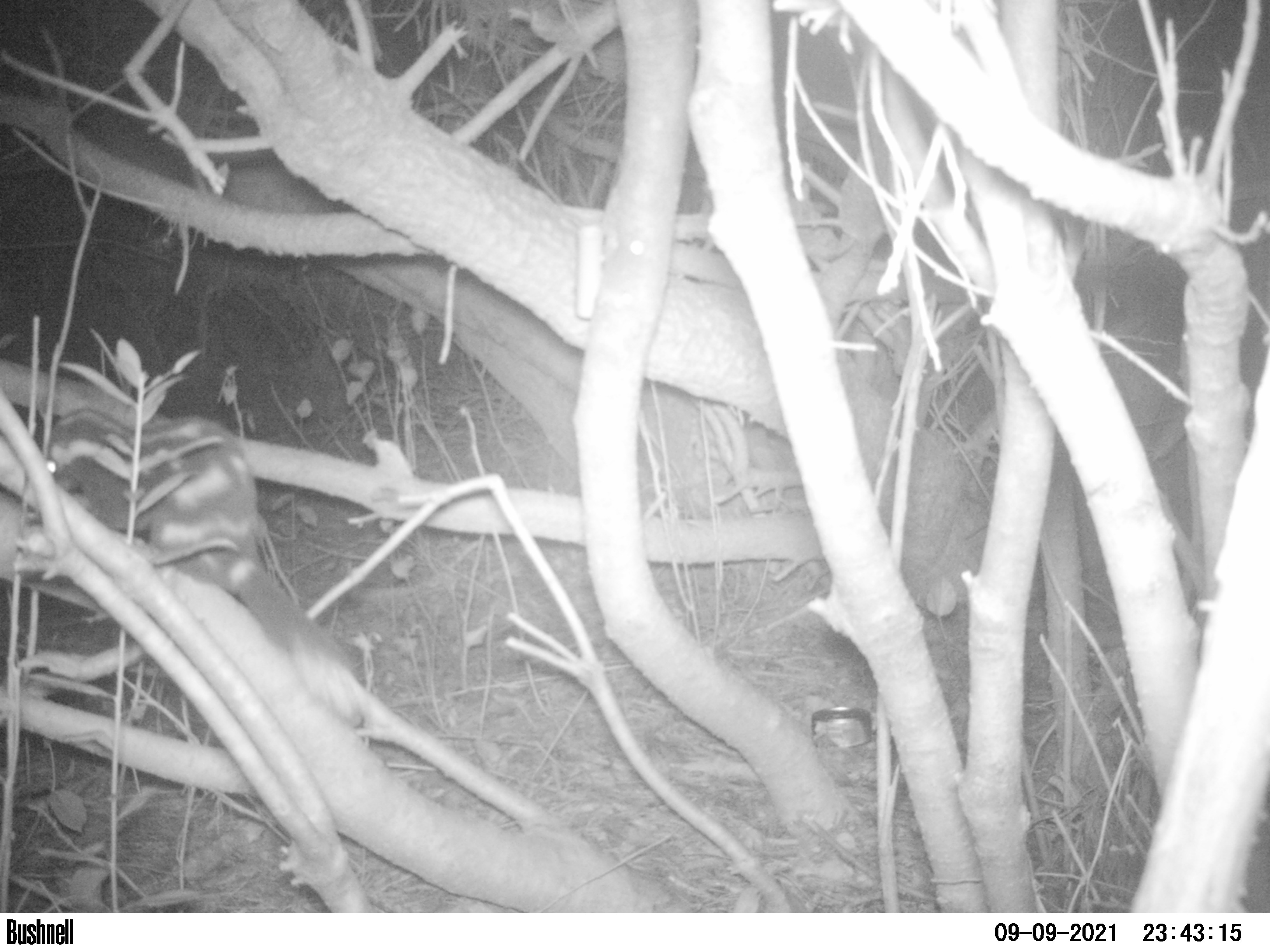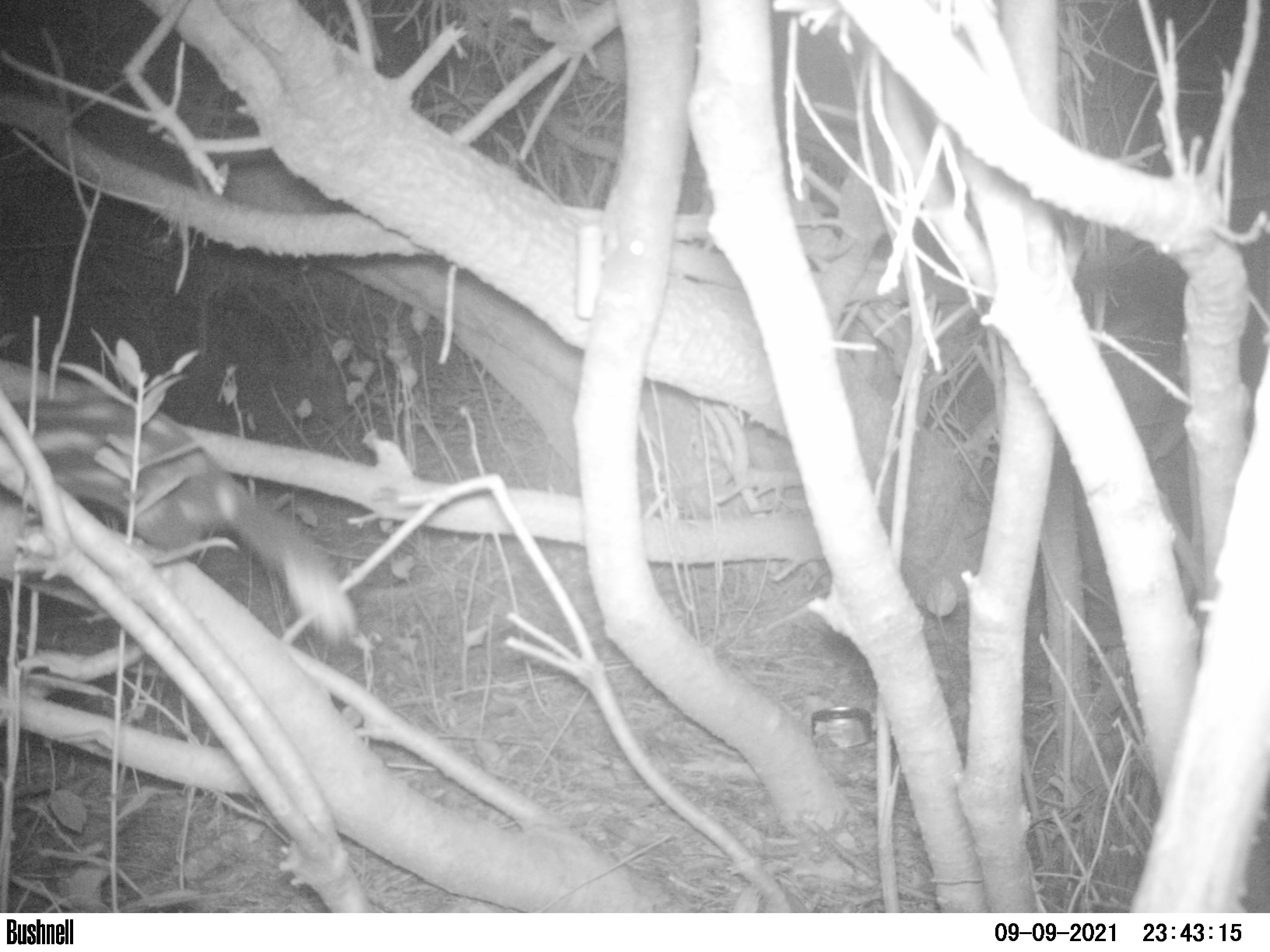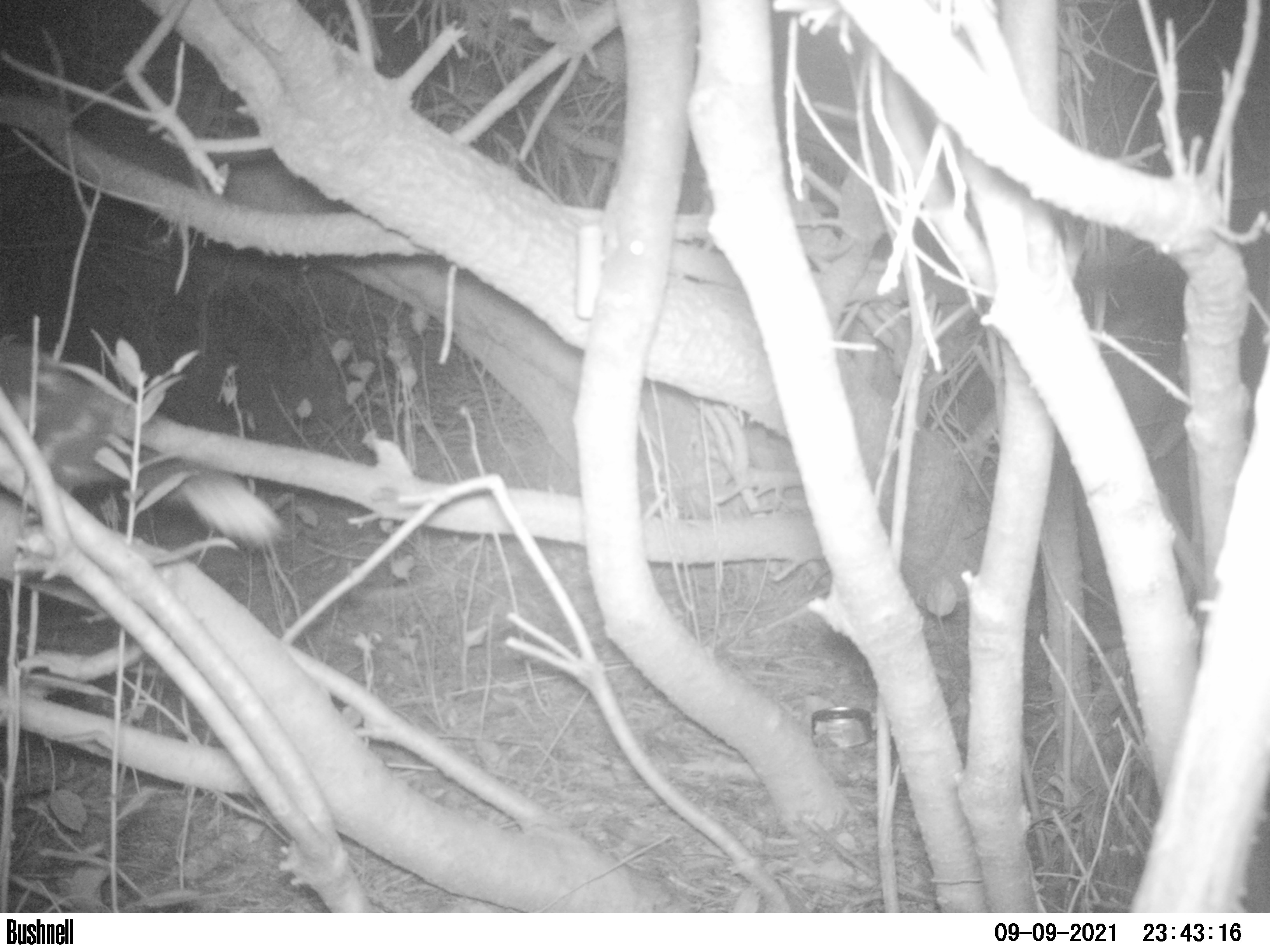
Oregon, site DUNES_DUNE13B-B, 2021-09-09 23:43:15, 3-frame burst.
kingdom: Animalia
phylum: Chordata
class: Mammalia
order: Carnivora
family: Mephitidae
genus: Spilogale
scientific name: Spilogale gracilis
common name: western spotted skunk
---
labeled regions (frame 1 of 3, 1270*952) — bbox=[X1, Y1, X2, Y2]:
western spotted skunk: bbox=[35, 407, 372, 716]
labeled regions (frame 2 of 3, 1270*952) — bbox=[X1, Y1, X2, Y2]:
western spotted skunk: bbox=[0, 377, 367, 642]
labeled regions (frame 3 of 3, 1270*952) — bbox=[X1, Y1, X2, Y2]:
western spotted skunk: bbox=[0, 323, 288, 551]